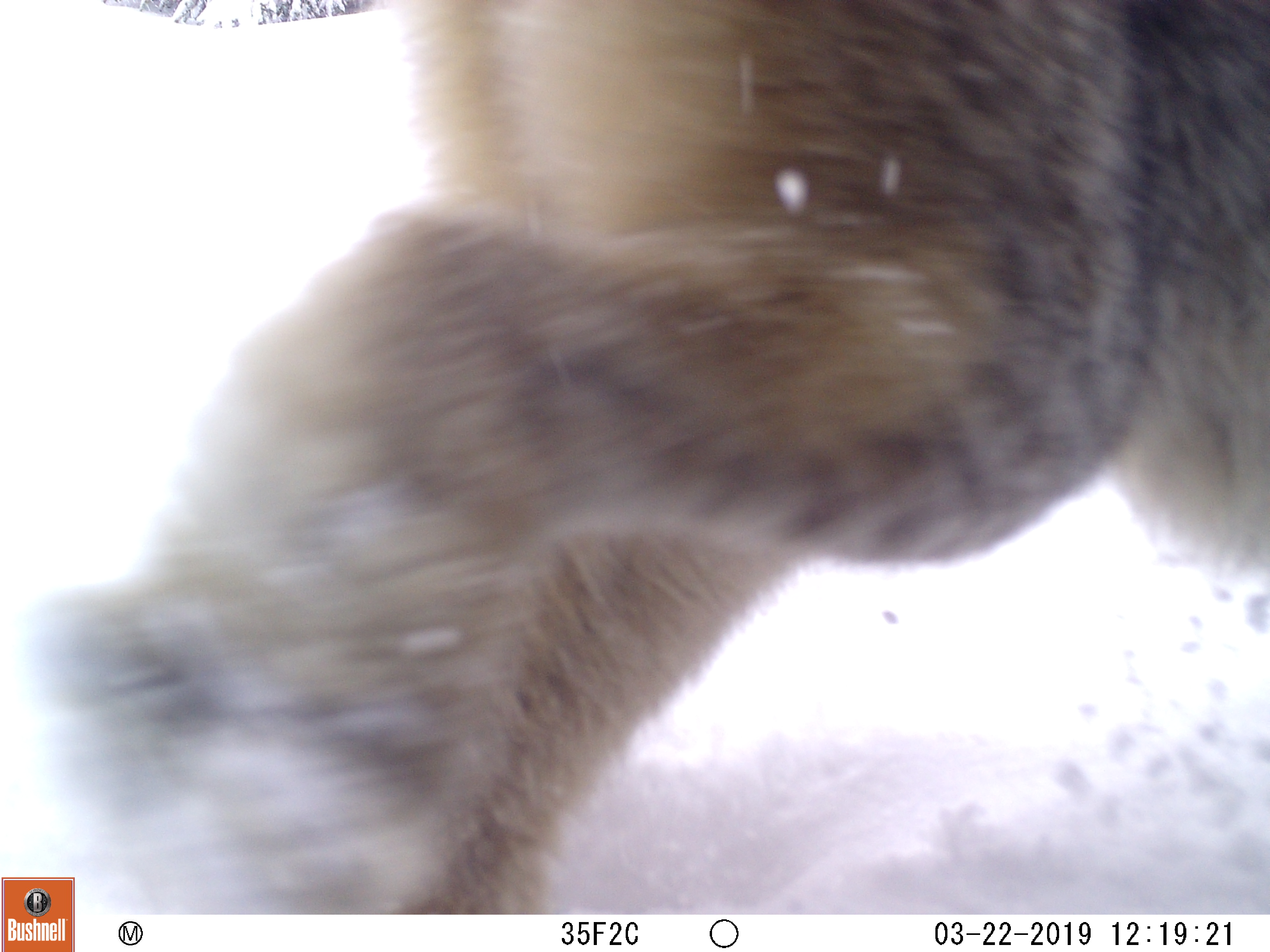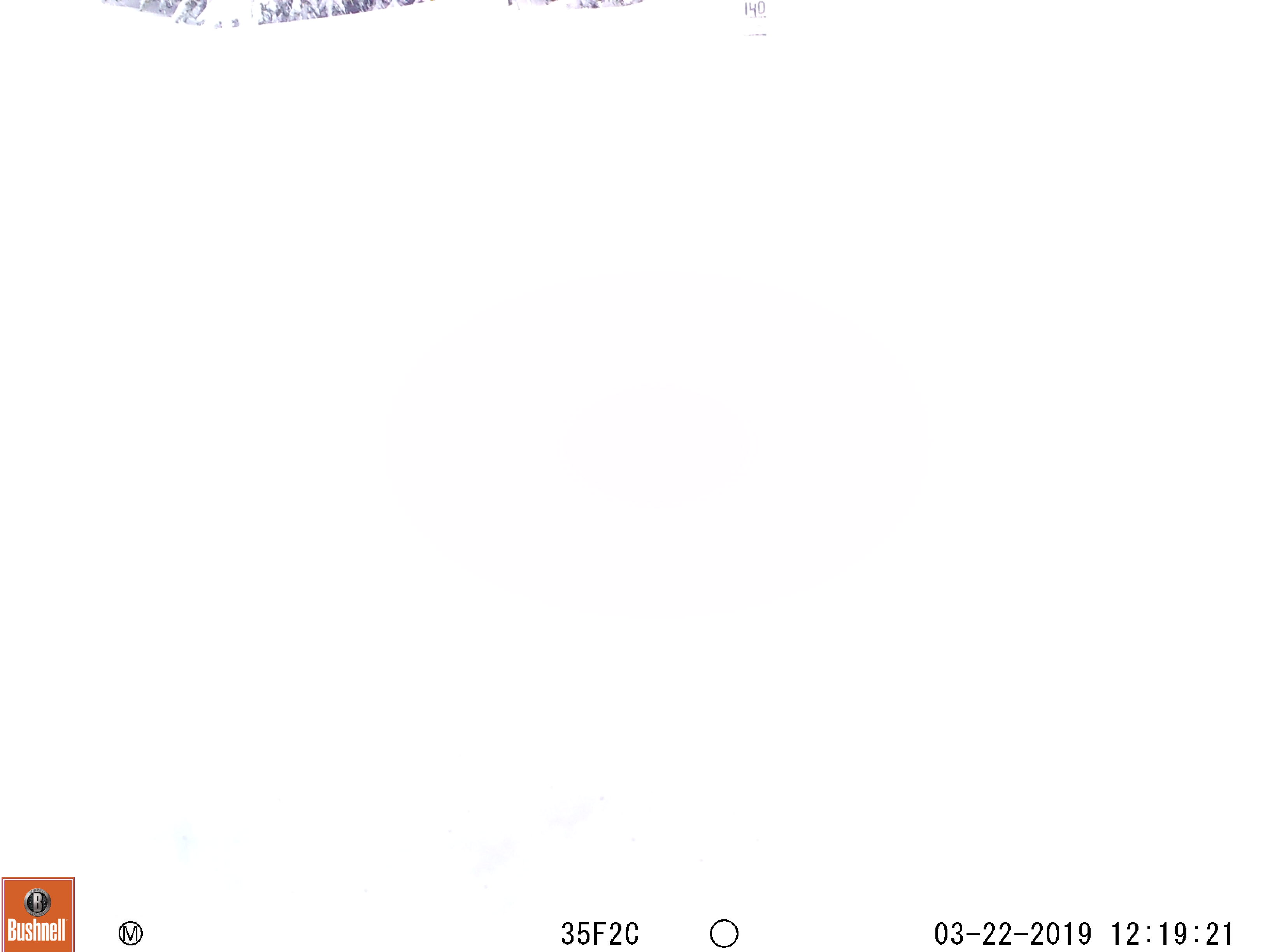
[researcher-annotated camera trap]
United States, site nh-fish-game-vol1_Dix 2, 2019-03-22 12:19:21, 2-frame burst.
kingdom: Animalia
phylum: Chordata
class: Mammalia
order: Carnivora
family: Felidae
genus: Lynx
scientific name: Lynx canadensis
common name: canada lynx